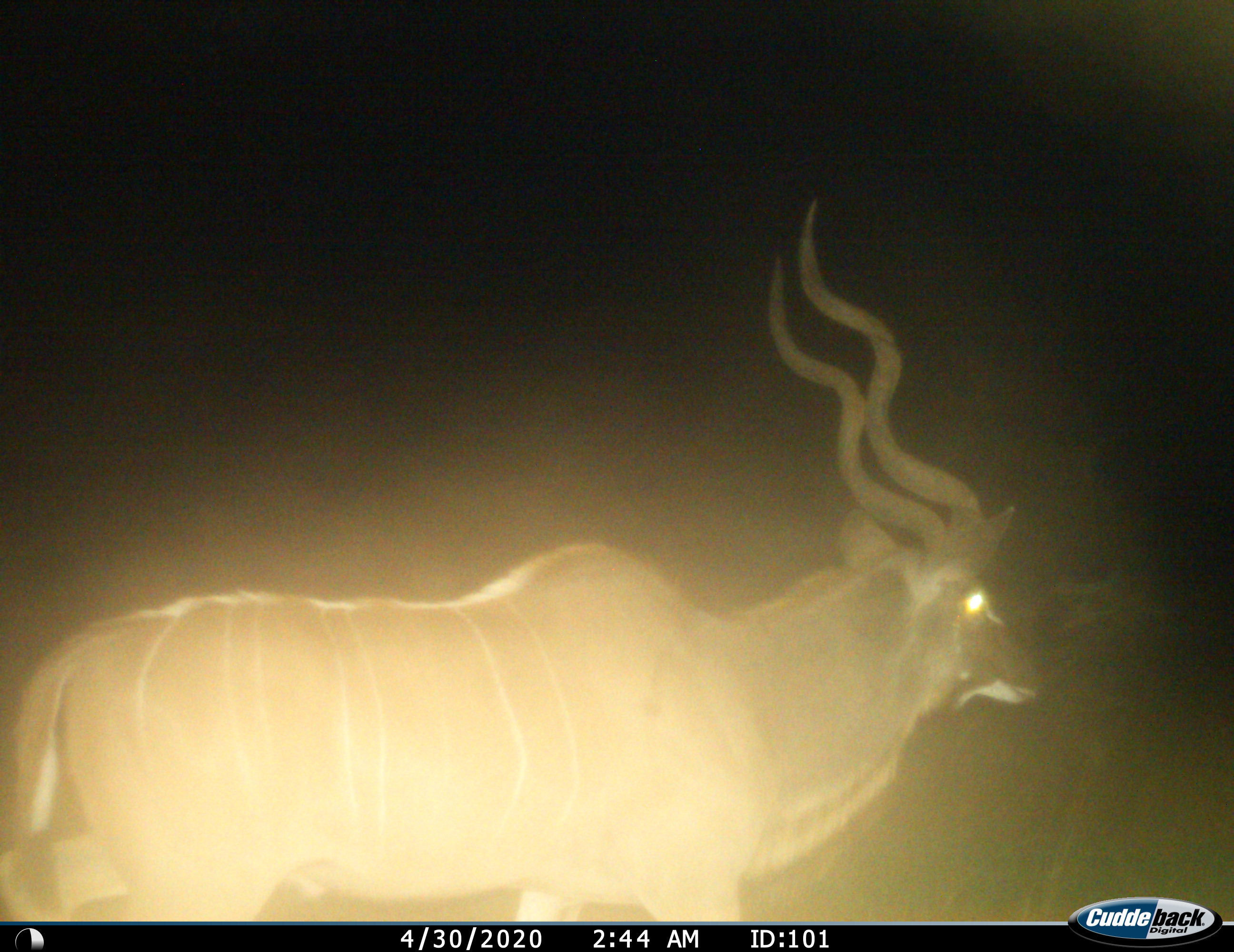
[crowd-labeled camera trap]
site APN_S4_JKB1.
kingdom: Animalia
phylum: Chordata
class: Mammalia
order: Artiodactyla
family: Bovidae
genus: Tragelaphus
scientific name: Tragelaphus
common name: kudu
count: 1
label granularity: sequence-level